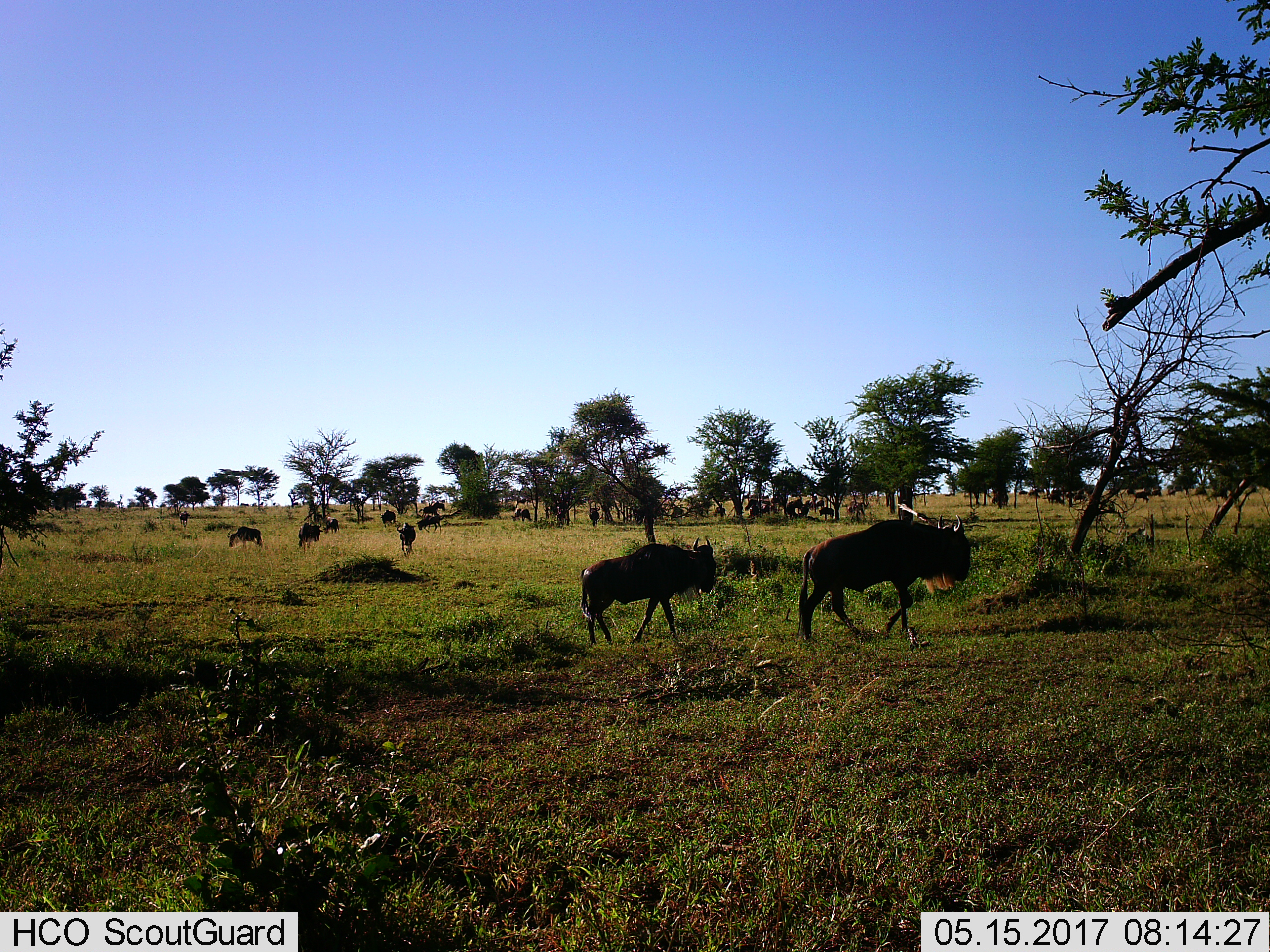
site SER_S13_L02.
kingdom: Animalia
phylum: Chordata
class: Mammalia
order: Artiodactyla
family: Bovidae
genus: Connochaetes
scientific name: Connochaetes taurinus taurinus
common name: blue wildebeest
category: wildebeestblue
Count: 11-50.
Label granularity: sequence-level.